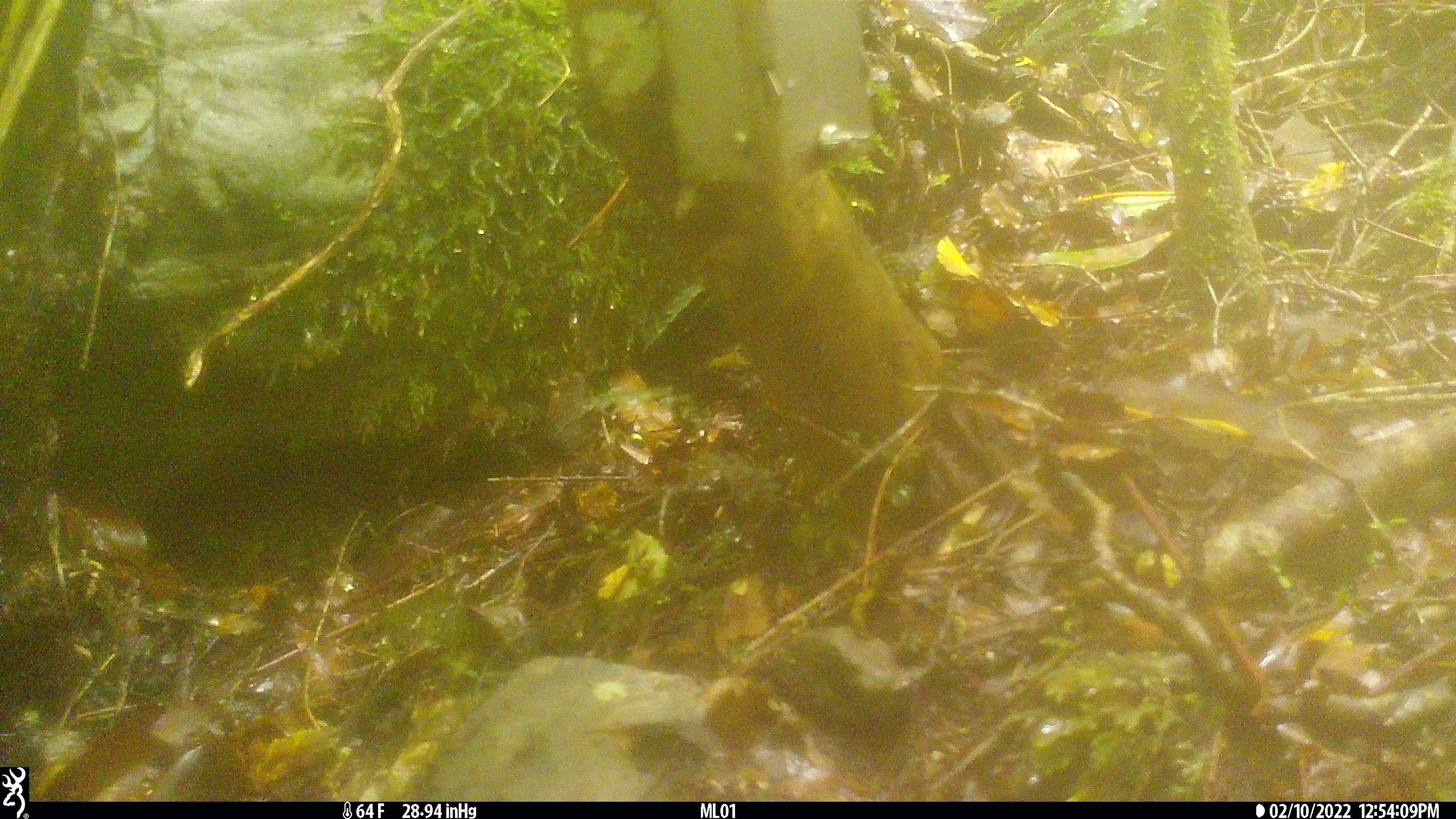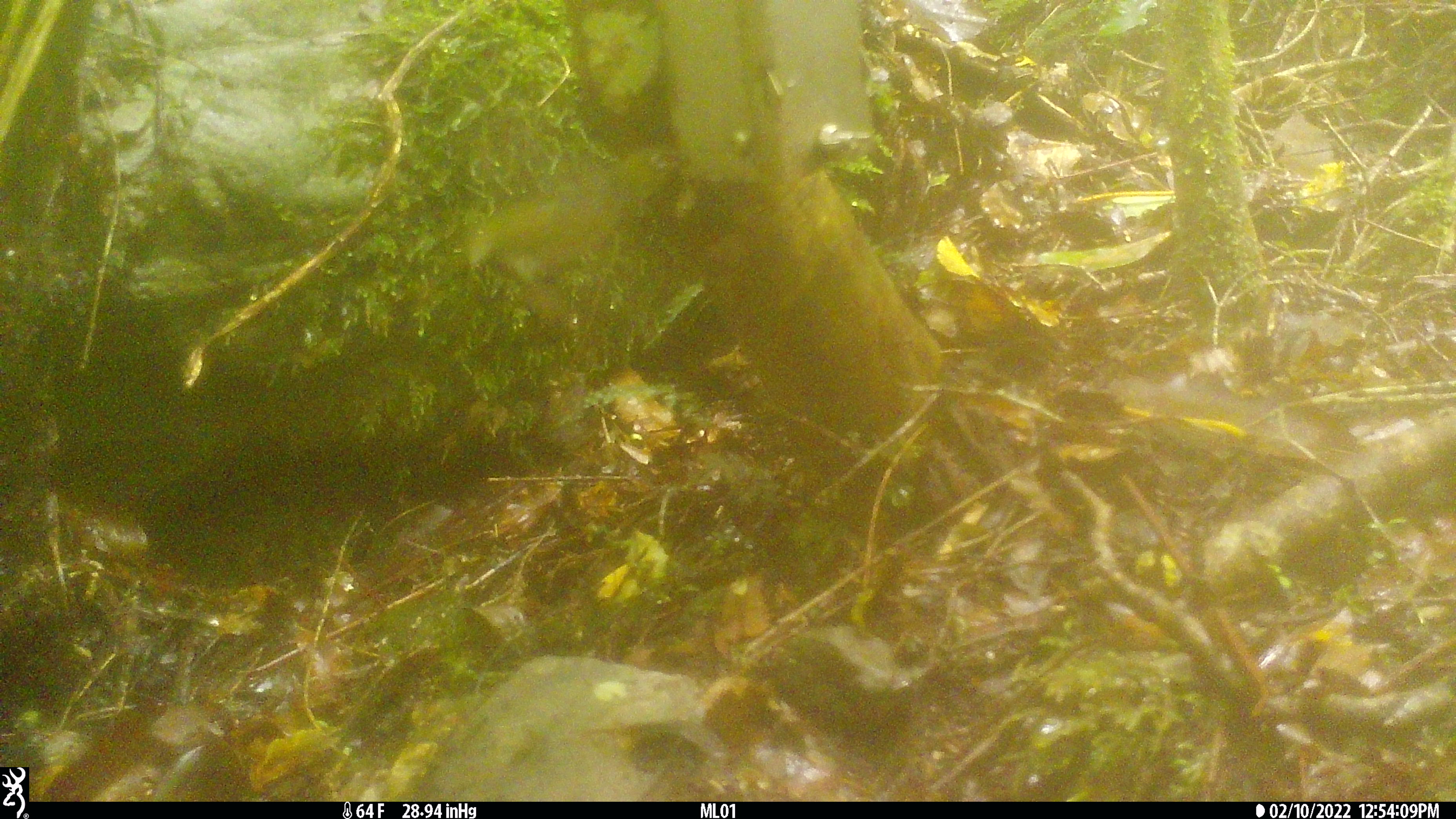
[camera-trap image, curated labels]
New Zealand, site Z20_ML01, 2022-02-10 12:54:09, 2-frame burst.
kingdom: Animalia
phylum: Chordata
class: Aves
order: Passeriformes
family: Zosteropidae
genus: Zosterops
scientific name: Zosterops lateralis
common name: silvereye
Silvereye (Zosterops lateralis).